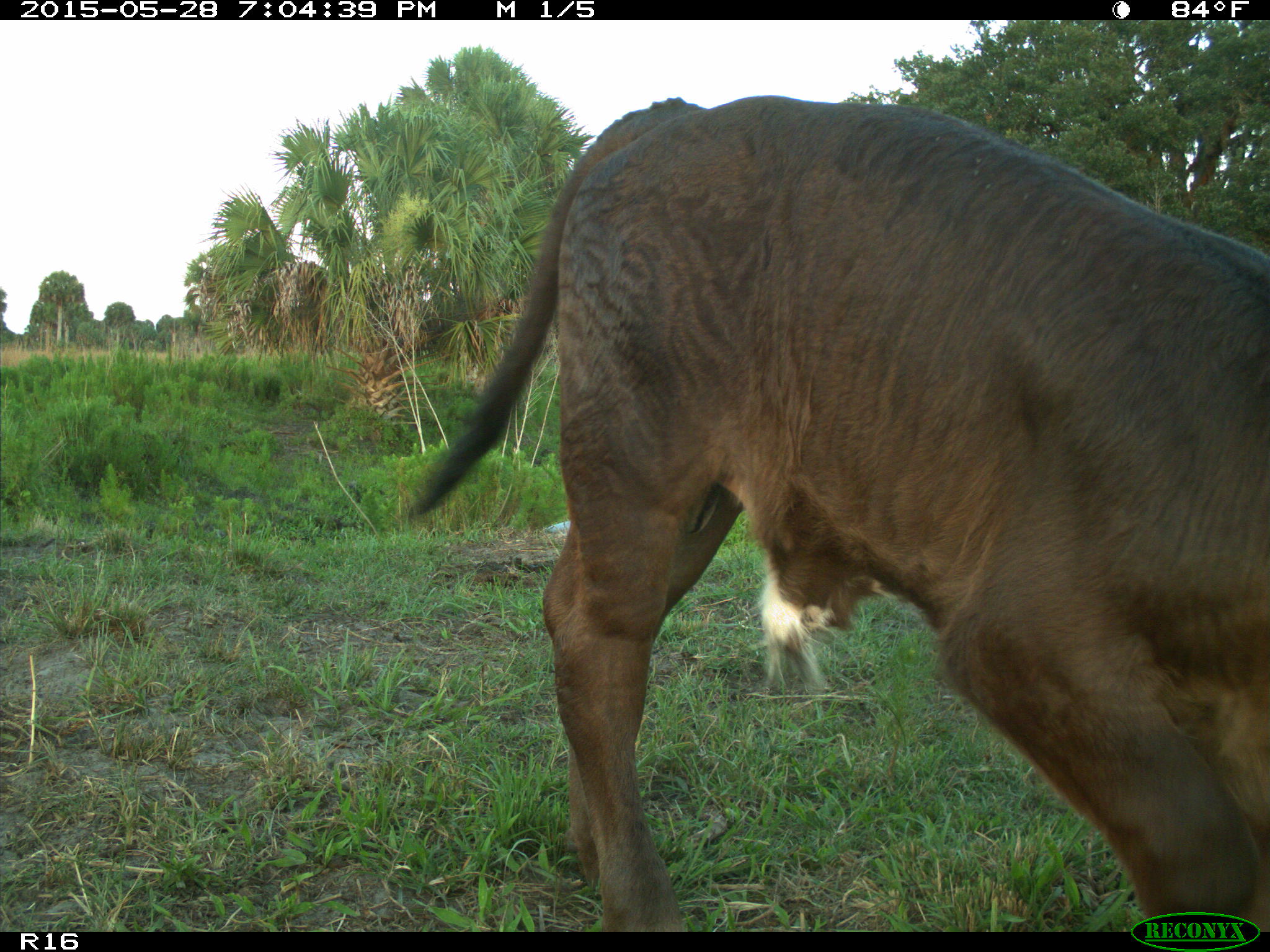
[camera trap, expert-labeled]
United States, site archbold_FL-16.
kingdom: Animalia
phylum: Chordata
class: Mammalia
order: Artiodactyla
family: Bovidae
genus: Bos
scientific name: Bos taurus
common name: domestic cow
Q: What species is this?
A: Bos taurus (domestic cow).